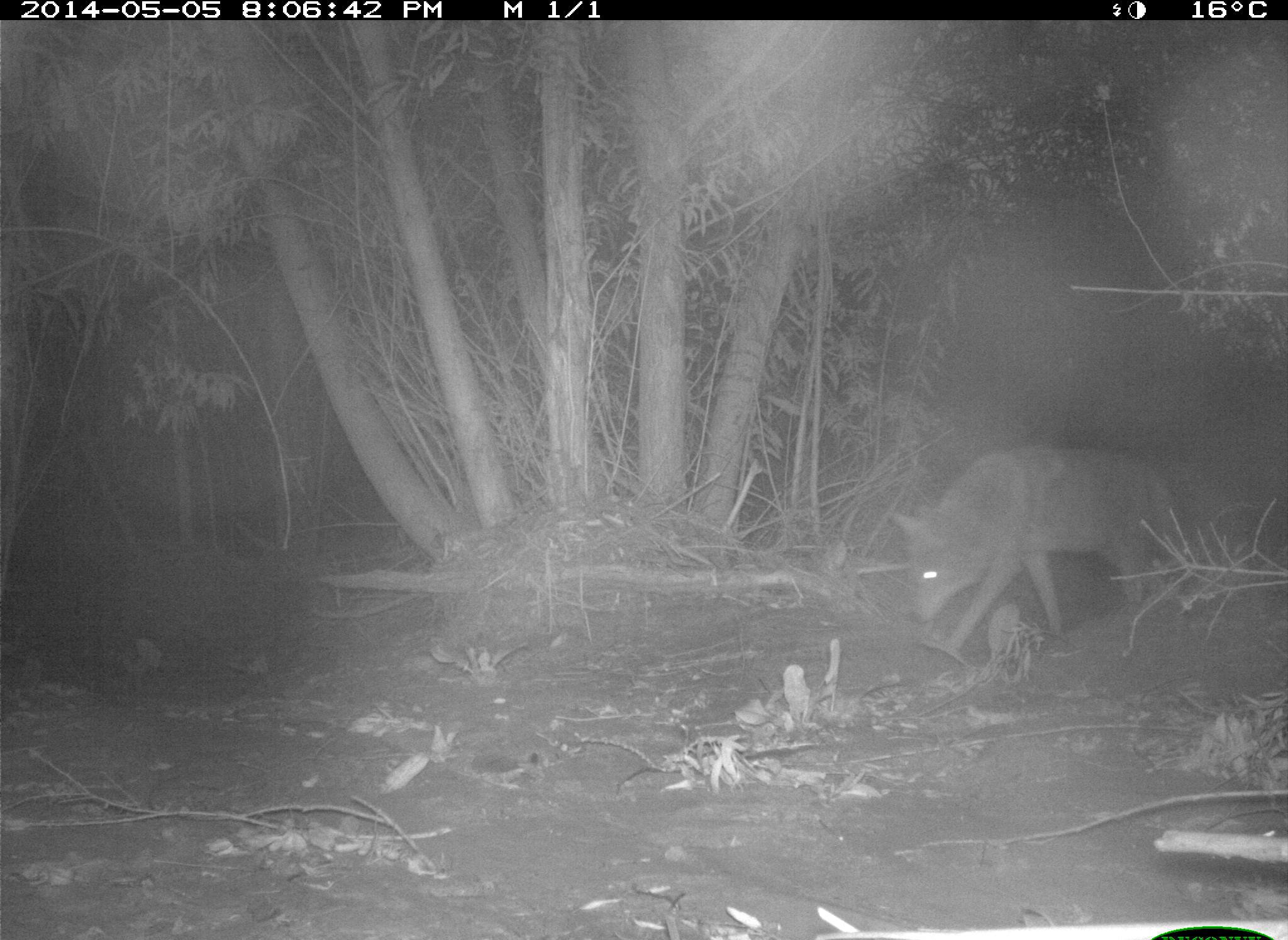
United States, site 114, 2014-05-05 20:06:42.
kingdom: Animalia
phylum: Chordata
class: Mammalia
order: Carnivora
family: Canidae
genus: Canis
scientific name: Canis latrans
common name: coyote